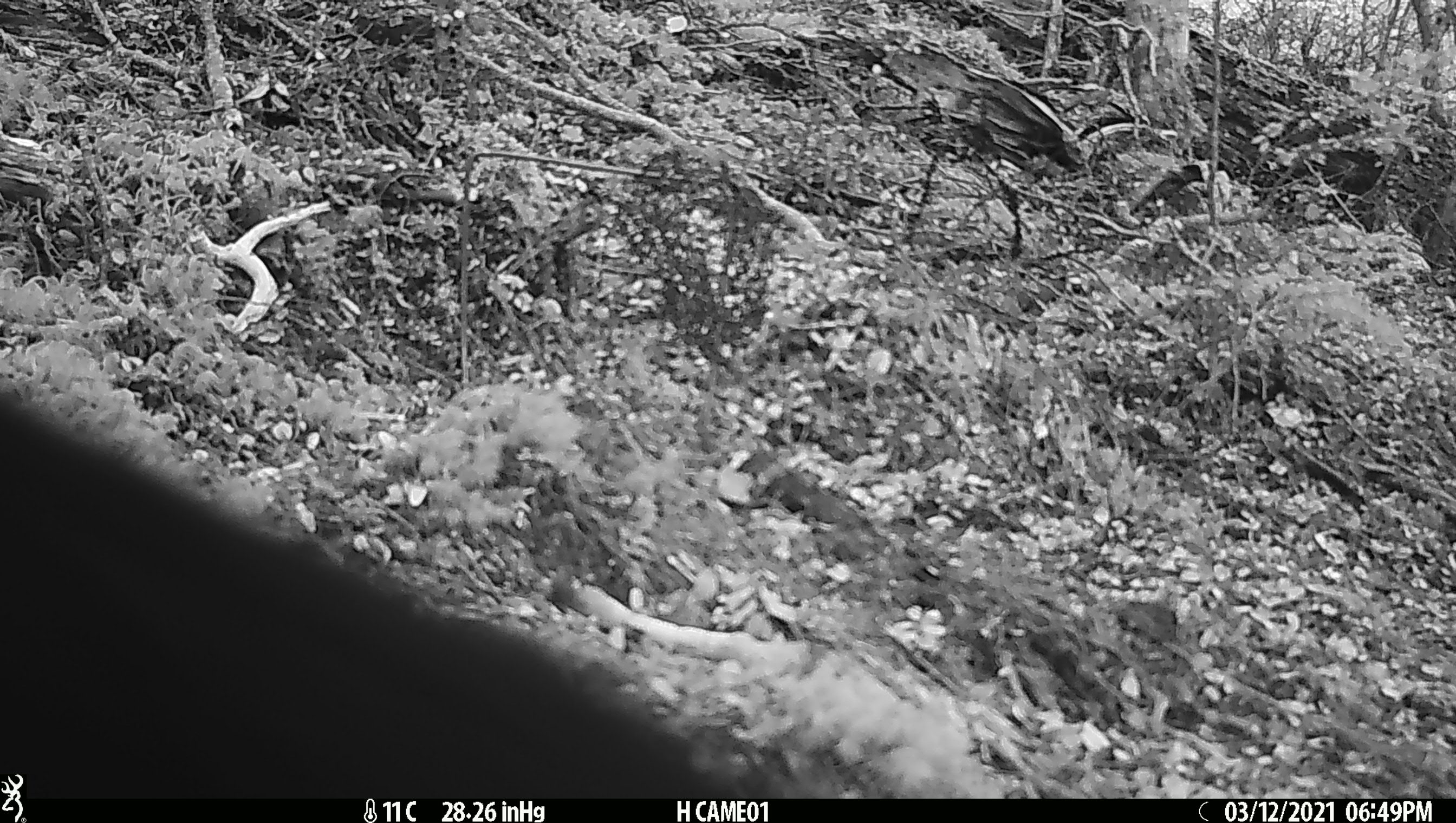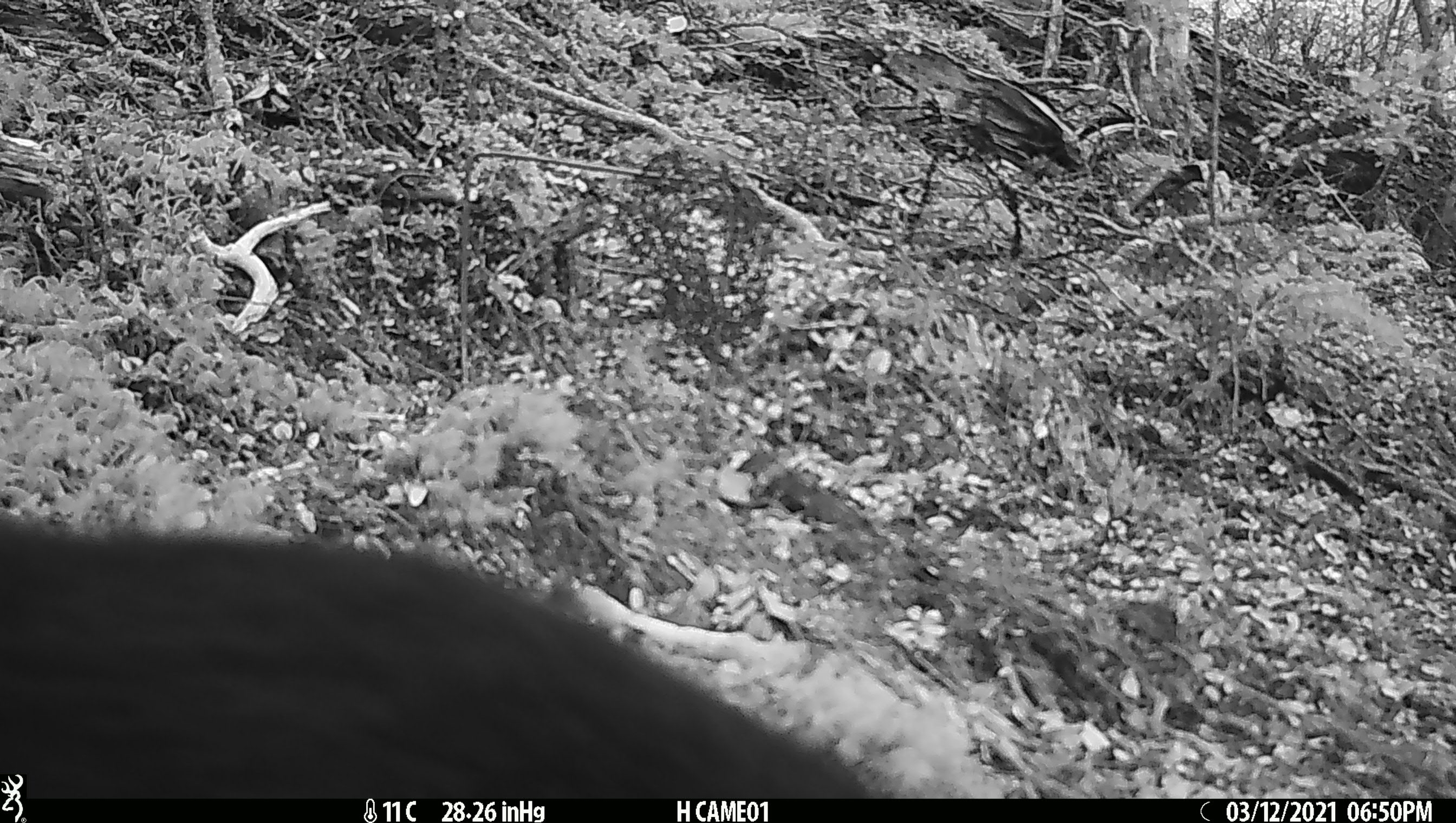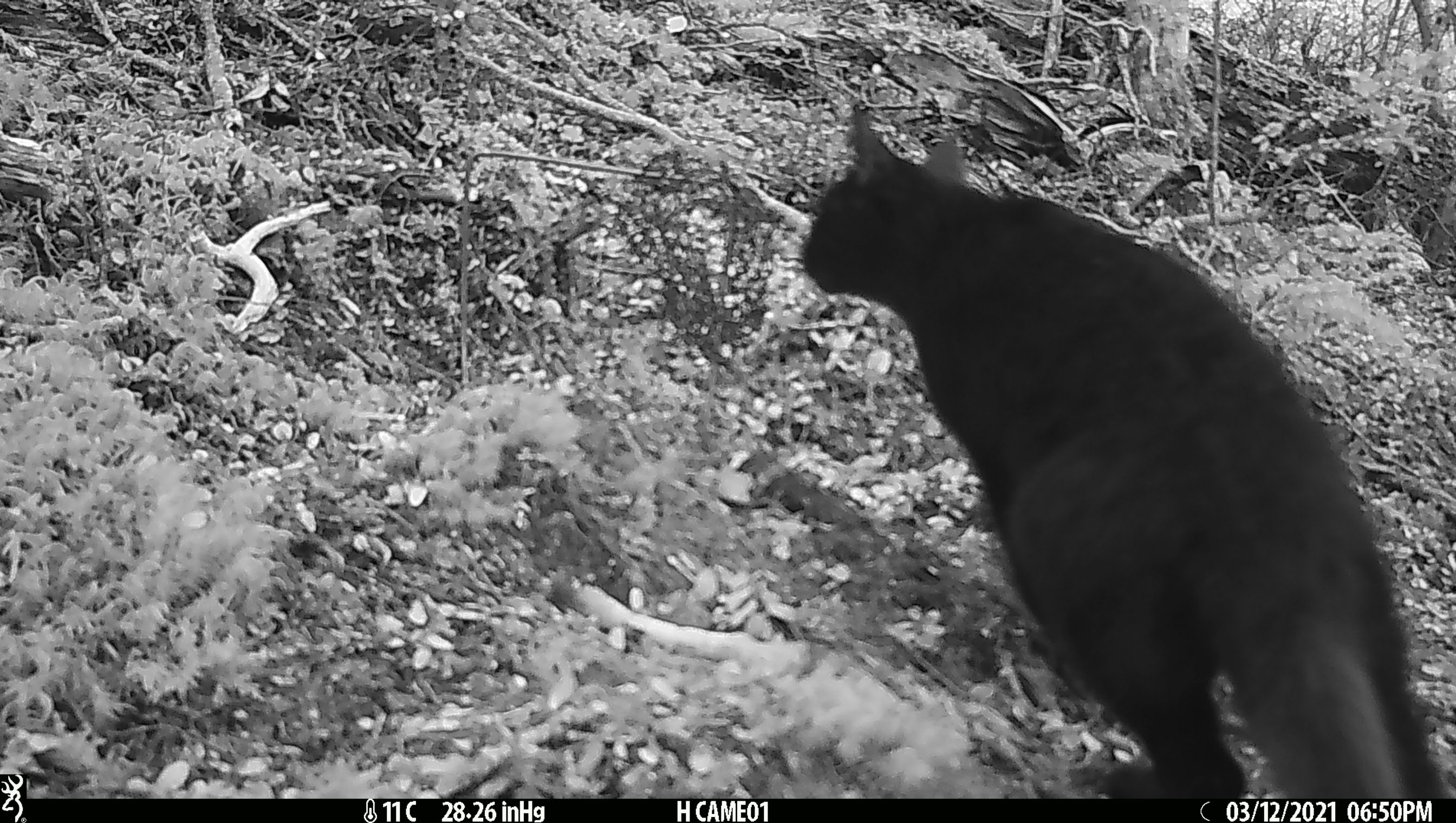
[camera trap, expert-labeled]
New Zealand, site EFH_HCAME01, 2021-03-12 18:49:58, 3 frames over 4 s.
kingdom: Animalia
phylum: Chordata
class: Mammalia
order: Carnivora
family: Felidae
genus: Felis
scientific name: Felis catus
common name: domestic cat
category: cat